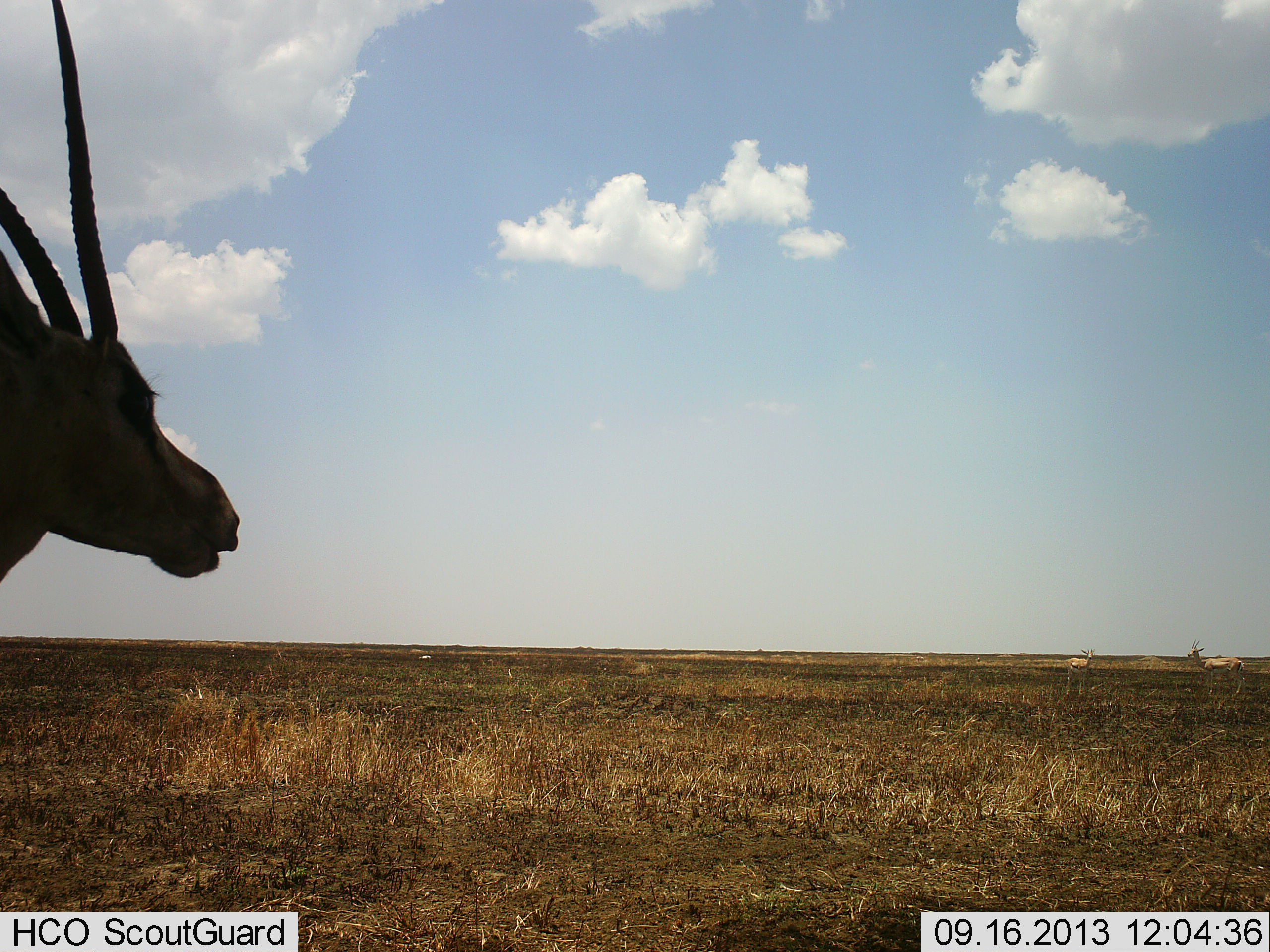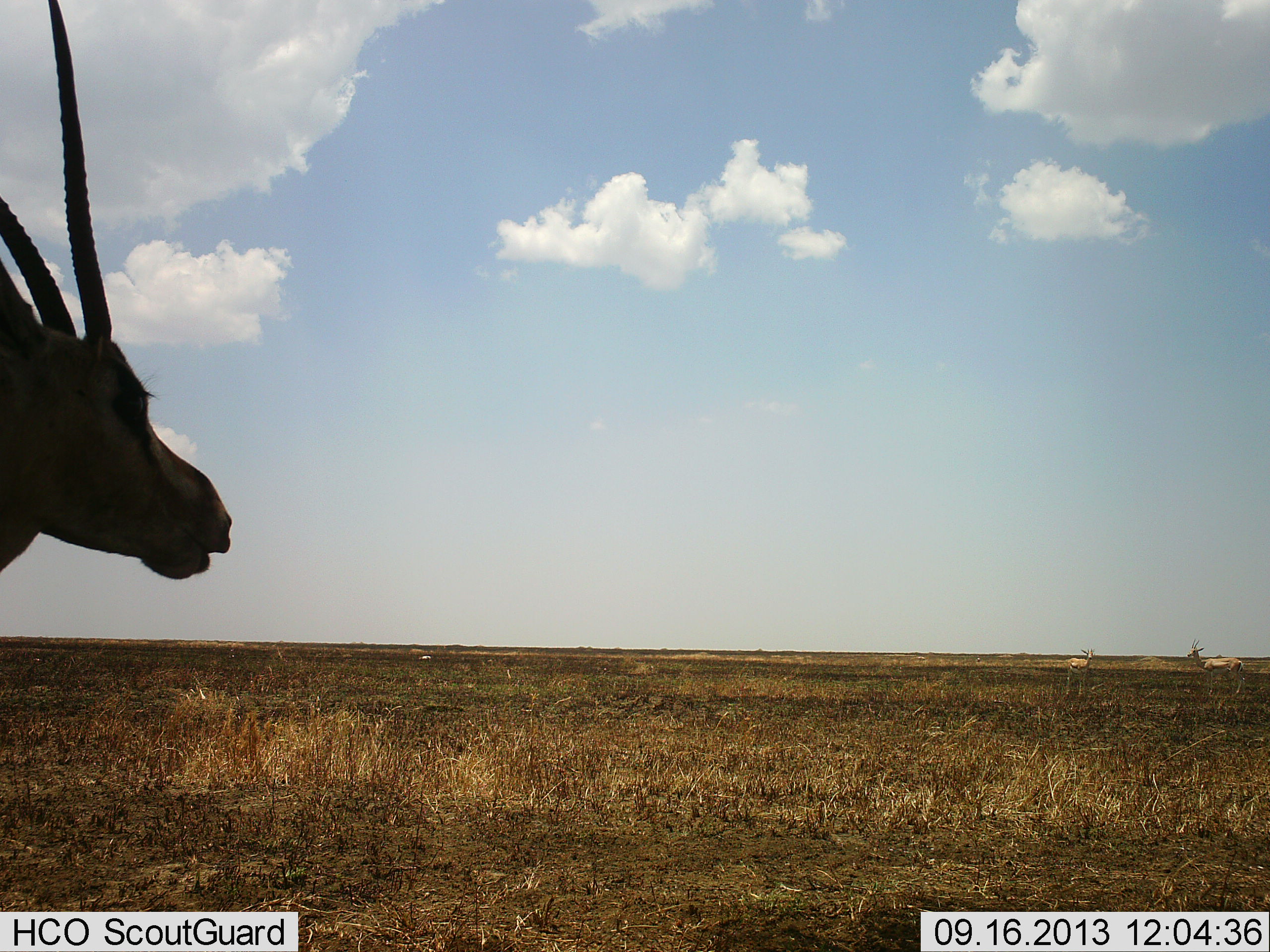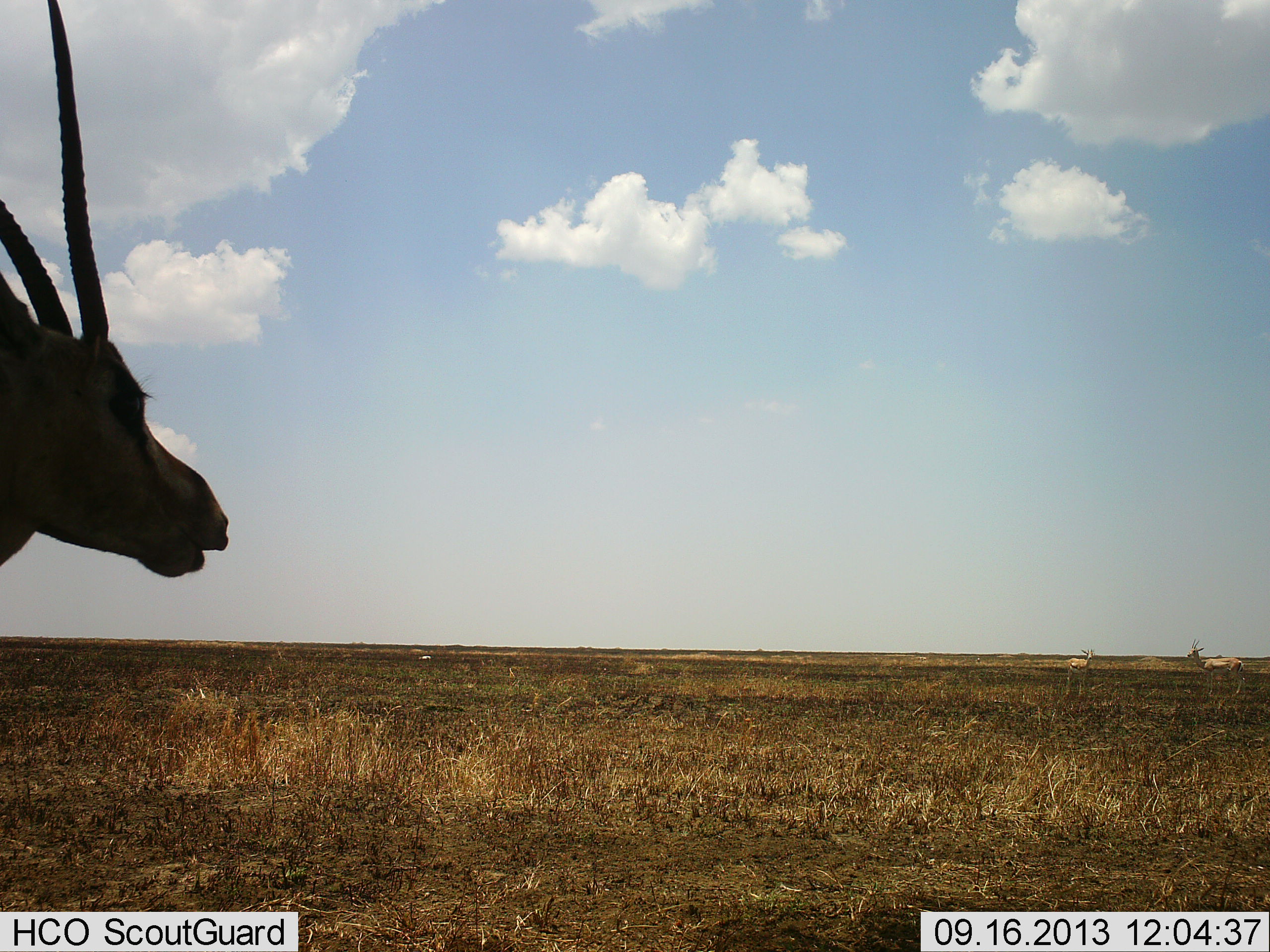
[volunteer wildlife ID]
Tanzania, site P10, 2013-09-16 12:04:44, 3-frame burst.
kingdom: Animalia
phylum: Chordata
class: Mammalia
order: Artiodactyla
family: Bovidae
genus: Nanger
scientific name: Nanger granti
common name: grant's gazelle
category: gazellegrants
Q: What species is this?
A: Gazellegrants (grant's gazelle) (Nanger granti).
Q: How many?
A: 3.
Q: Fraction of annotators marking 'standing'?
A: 100%.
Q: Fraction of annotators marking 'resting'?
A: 0%.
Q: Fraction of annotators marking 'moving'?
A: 0%.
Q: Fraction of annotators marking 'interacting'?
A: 0%.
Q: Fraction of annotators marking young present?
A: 10%.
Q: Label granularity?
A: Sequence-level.